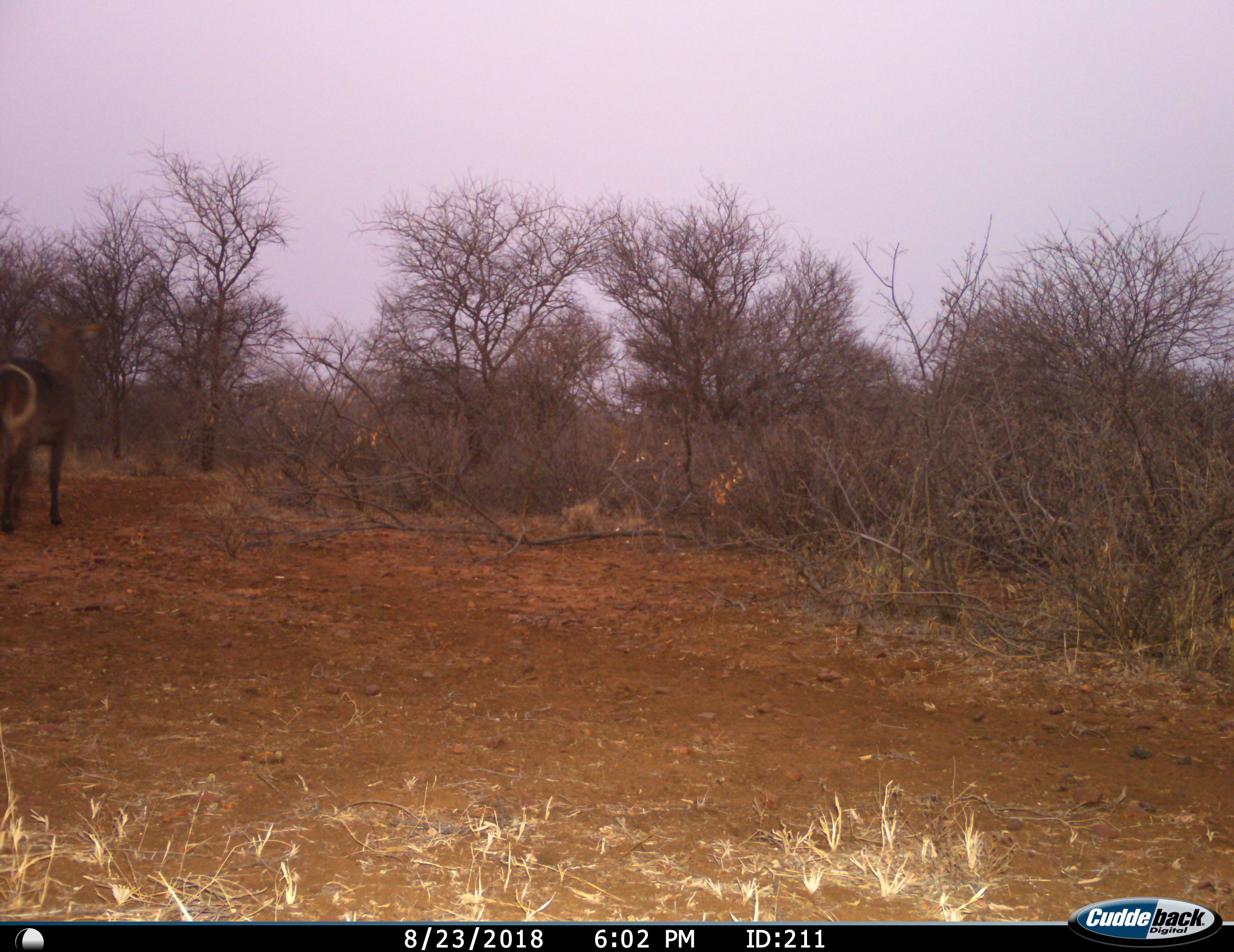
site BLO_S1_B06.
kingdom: Animalia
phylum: Chordata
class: Mammalia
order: Artiodactyla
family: Bovidae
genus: Kobus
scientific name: Kobus ellipsiprymnus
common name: waterbuck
Waterbuck (Kobus ellipsiprymnus), count 1. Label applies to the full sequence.